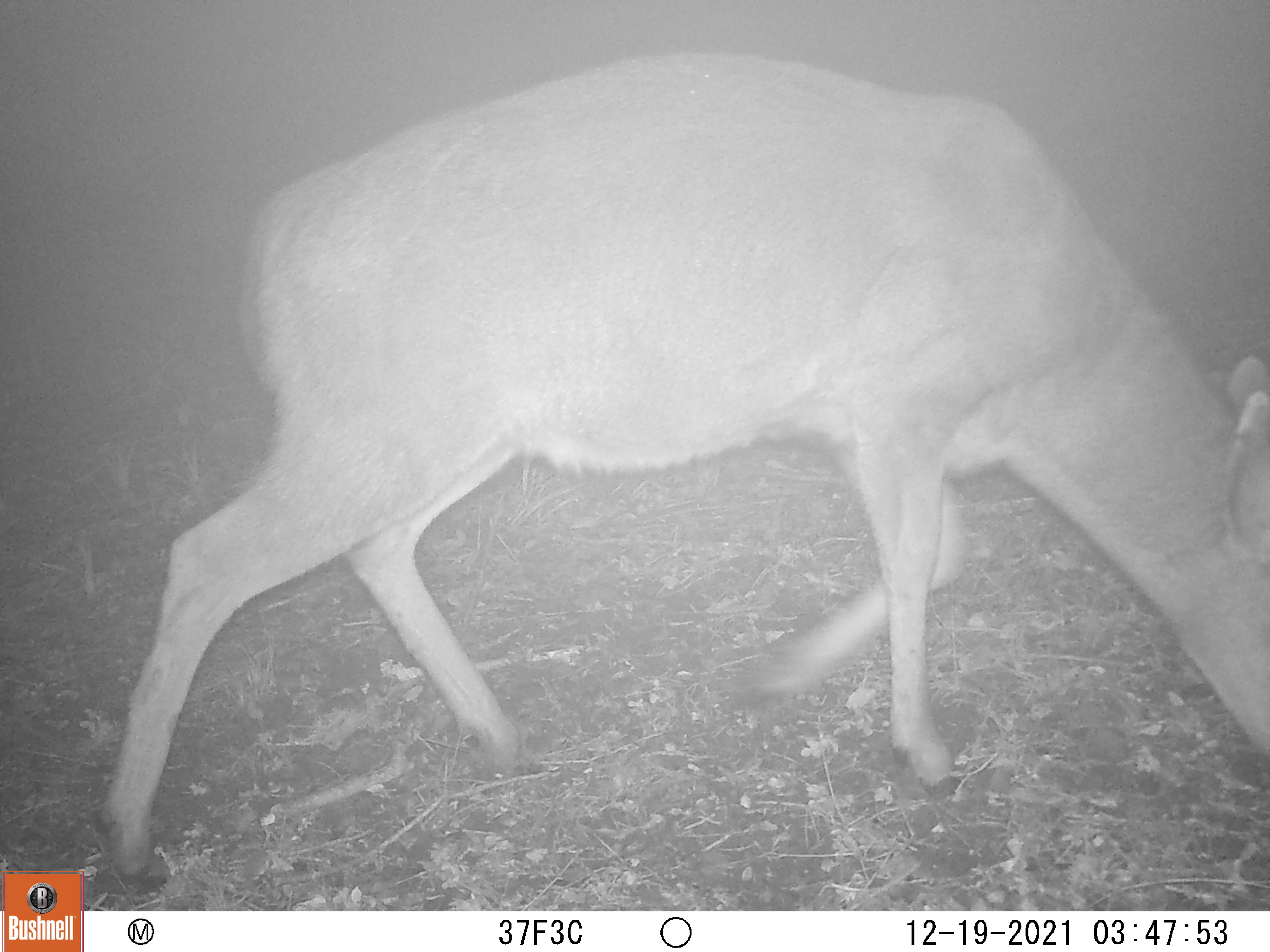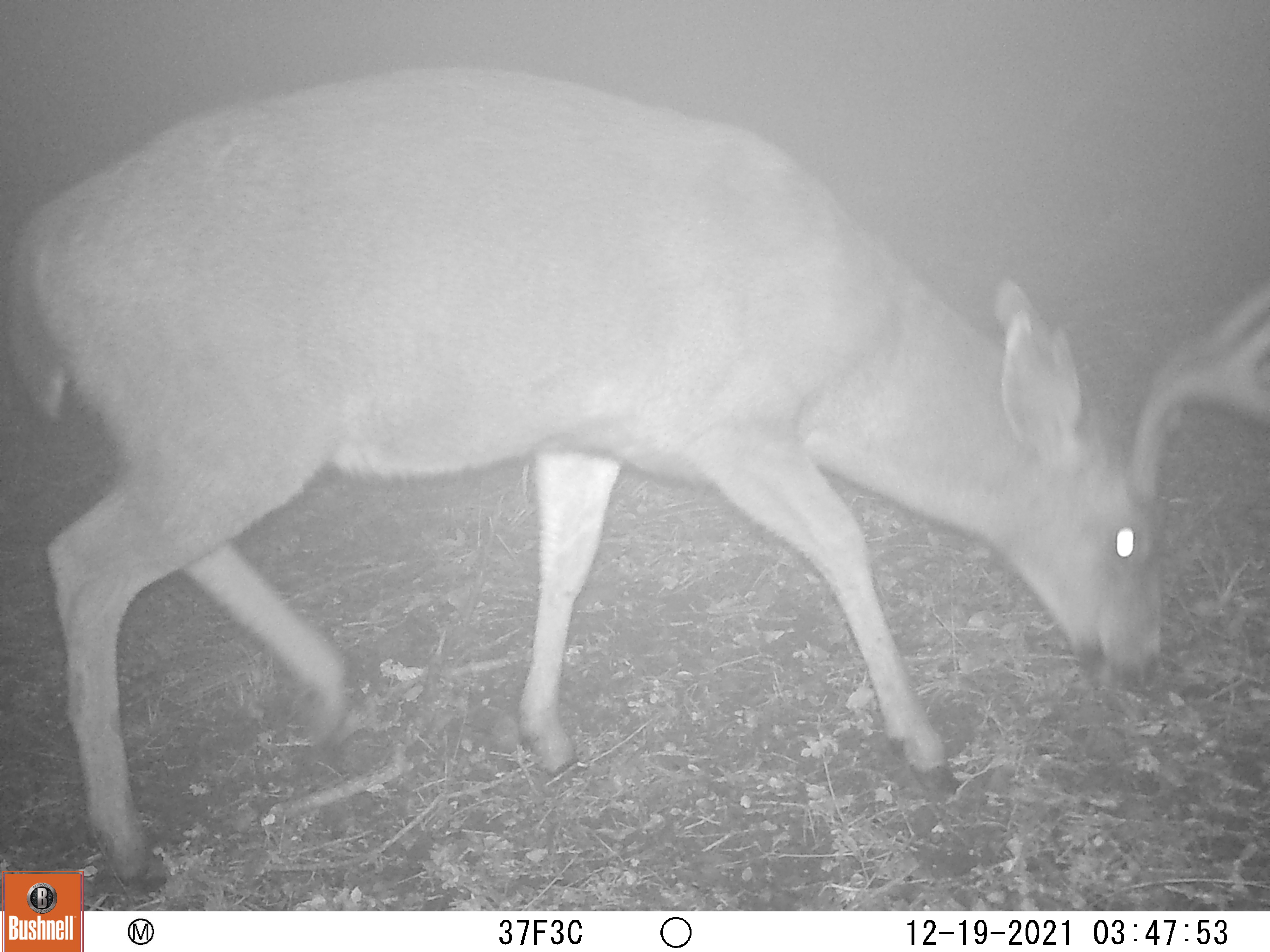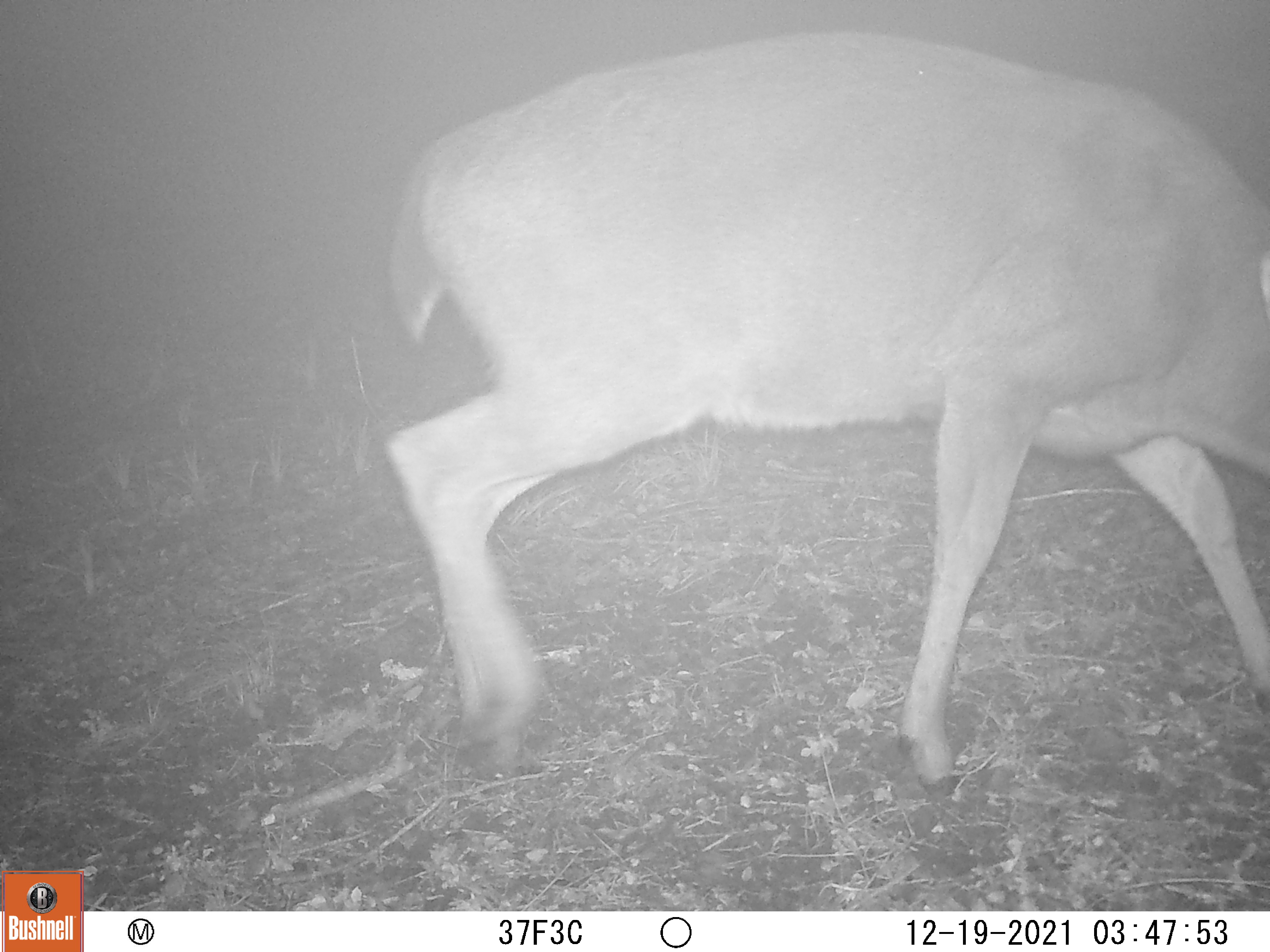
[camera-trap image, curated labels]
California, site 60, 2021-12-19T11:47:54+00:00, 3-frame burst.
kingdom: Animalia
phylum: Chordata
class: Mammalia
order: Artiodactyla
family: Cervidae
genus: Odocoileus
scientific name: Odocoileus hemionus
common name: mule deer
Mule deer (Odocoileus hemionus).